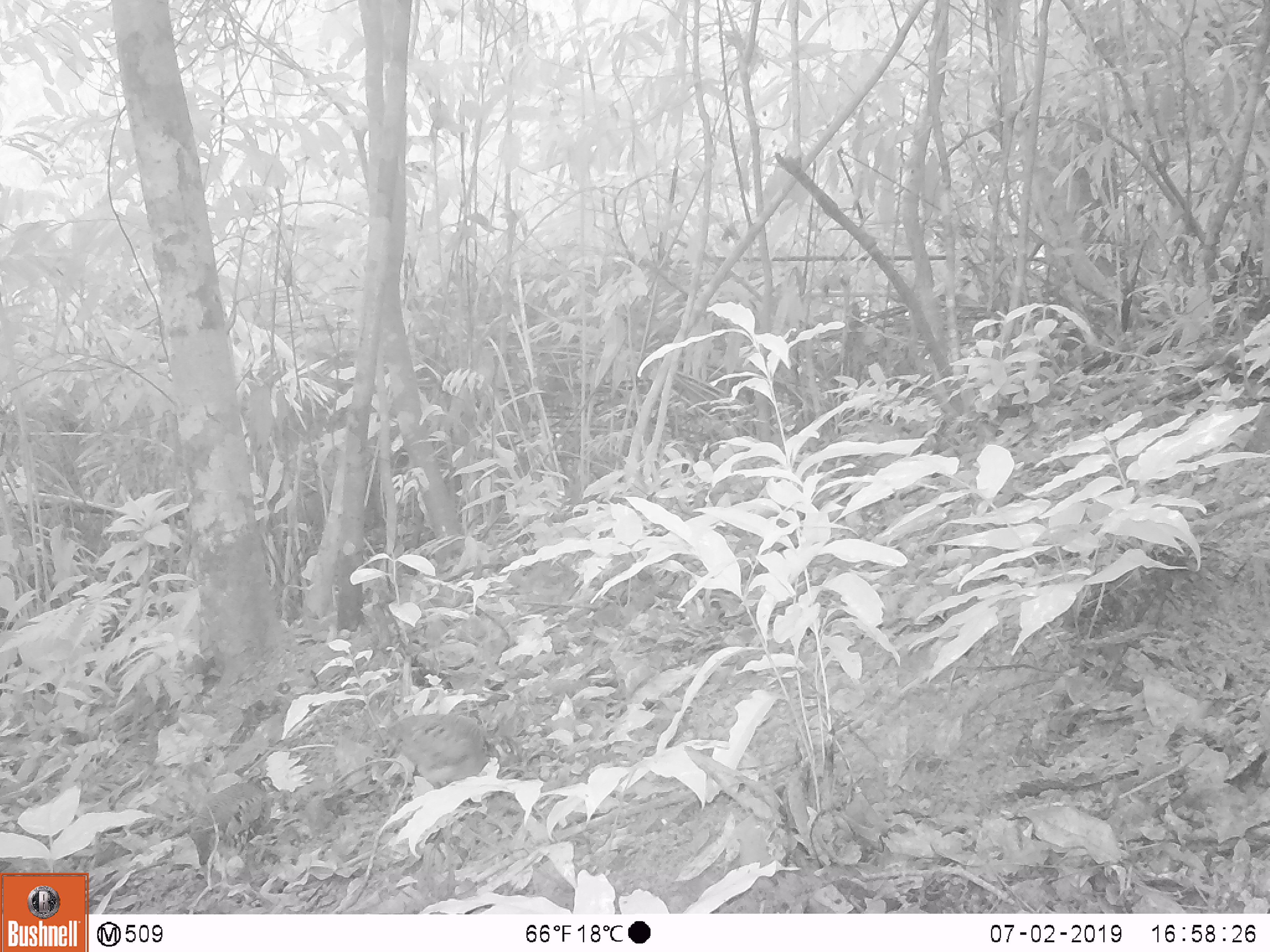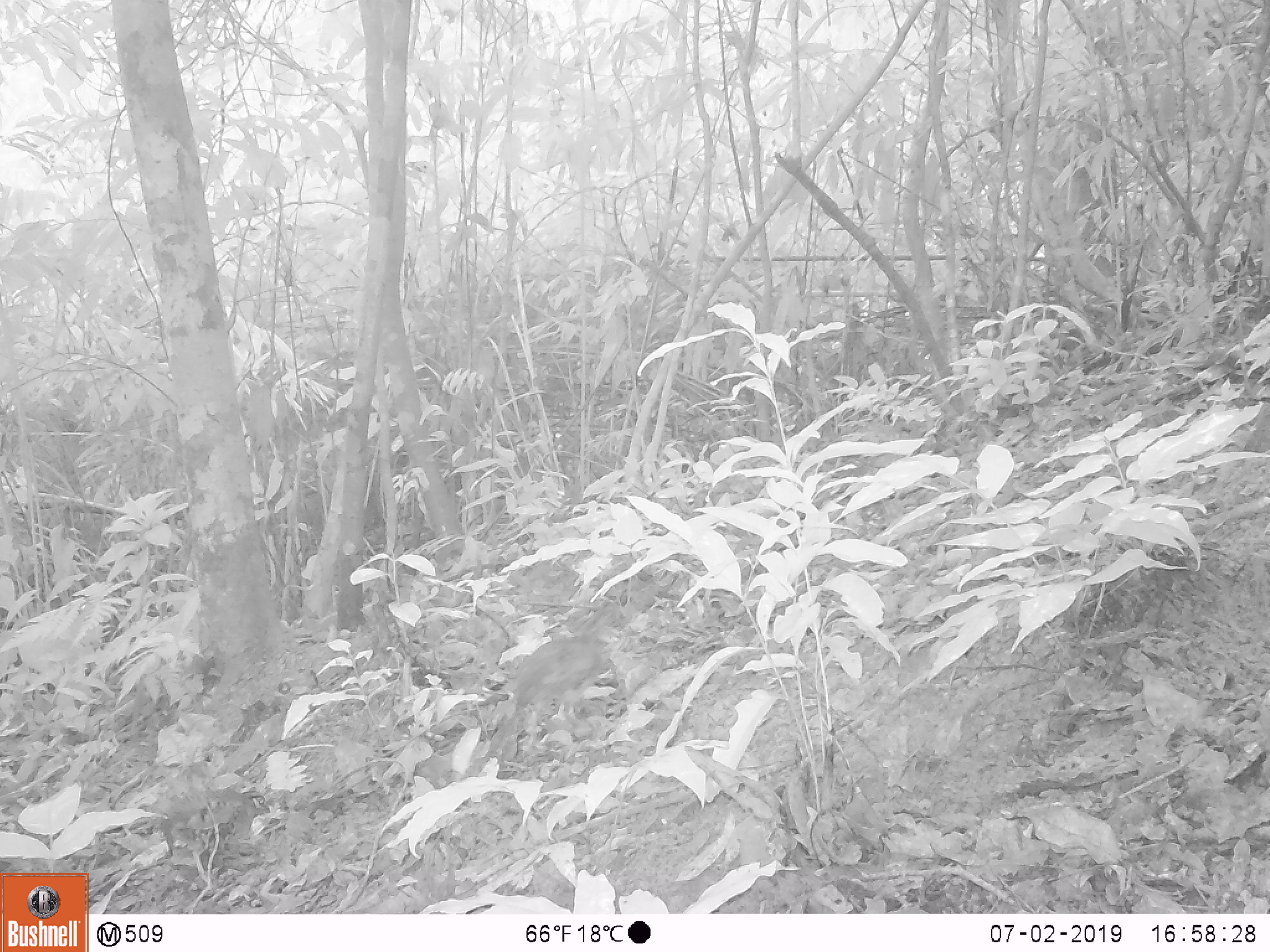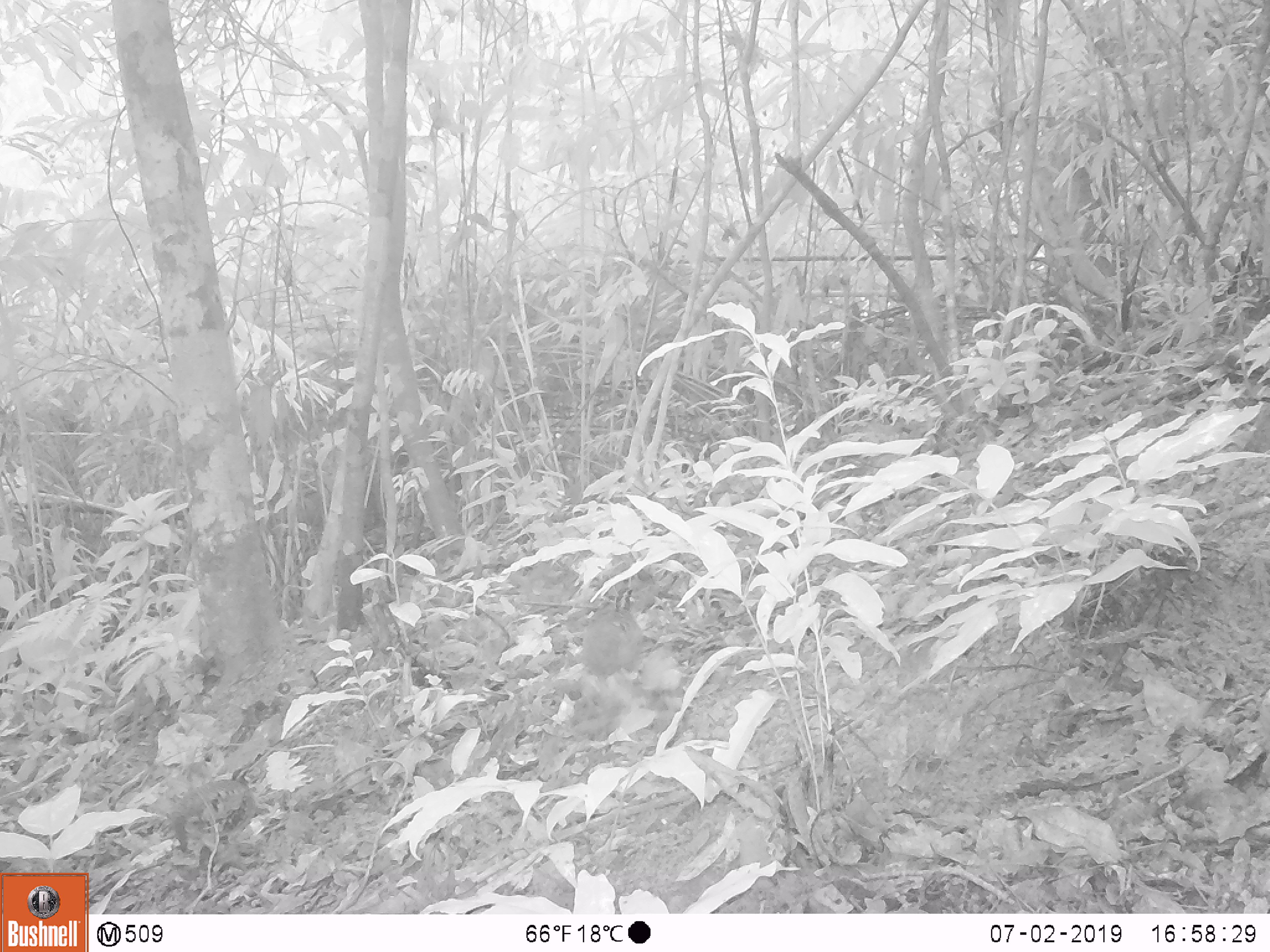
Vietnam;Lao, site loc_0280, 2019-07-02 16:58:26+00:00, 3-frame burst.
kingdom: Animalia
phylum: Chordata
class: Aves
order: Galliformes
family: Phasianidae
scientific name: Phasianidae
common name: partridge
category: unidentified partridge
Unidentified partridge (partridge) (Phasianidae). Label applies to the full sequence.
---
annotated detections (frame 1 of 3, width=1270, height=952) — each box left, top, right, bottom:
unidentified partridge: 386, 713, 491, 790; 189, 781, 272, 867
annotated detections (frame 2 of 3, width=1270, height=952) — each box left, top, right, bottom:
unidentified partridge: 158, 787, 270, 883; 508, 628, 622, 714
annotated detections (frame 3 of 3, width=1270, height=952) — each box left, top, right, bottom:
unidentified partridge: 171, 779, 257, 861